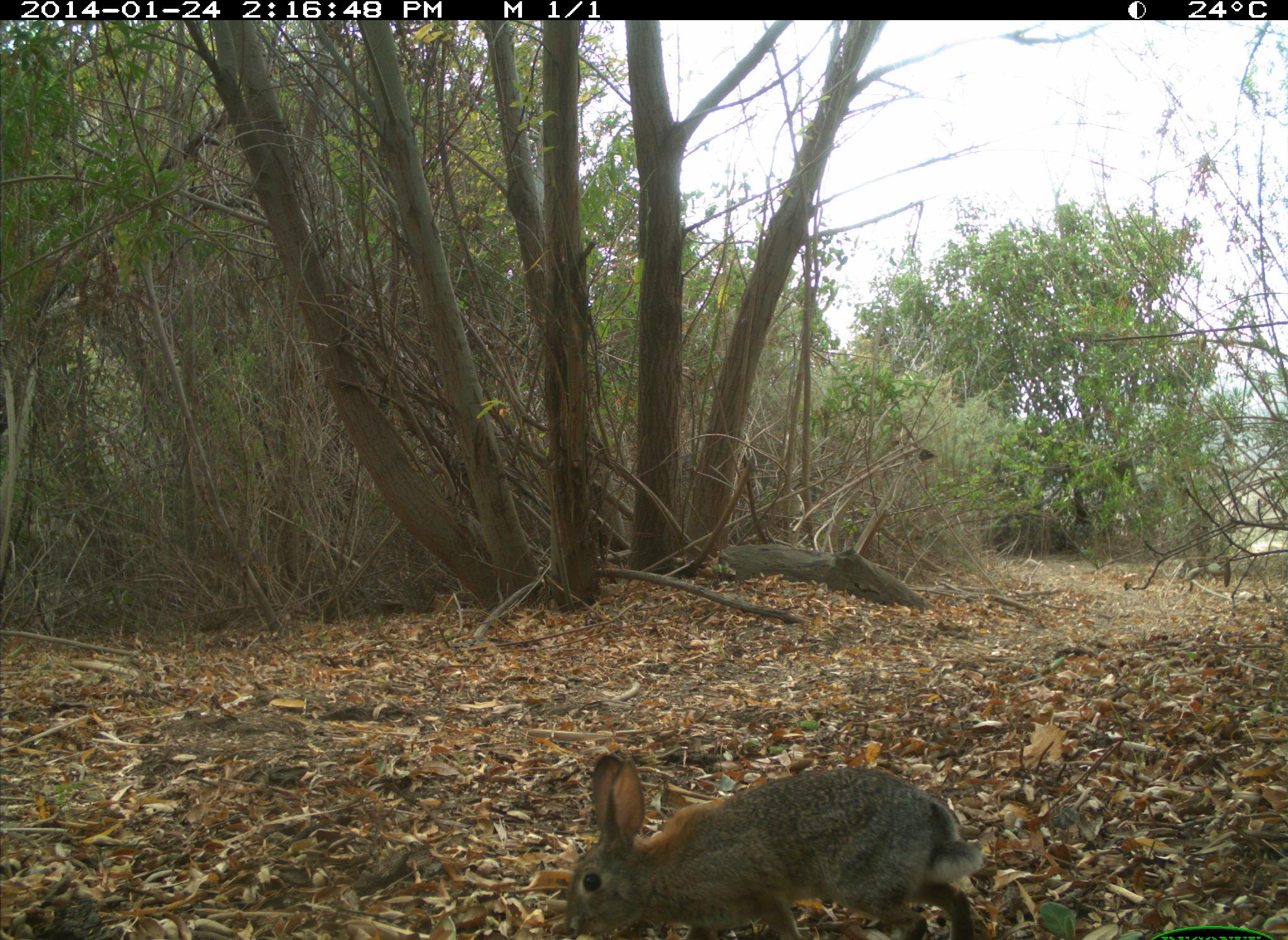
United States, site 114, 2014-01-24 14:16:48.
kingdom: Animalia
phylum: Chordata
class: Mammalia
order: Lagomorpha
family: Leporidae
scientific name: Leporidae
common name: rabbits and hares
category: rabbit